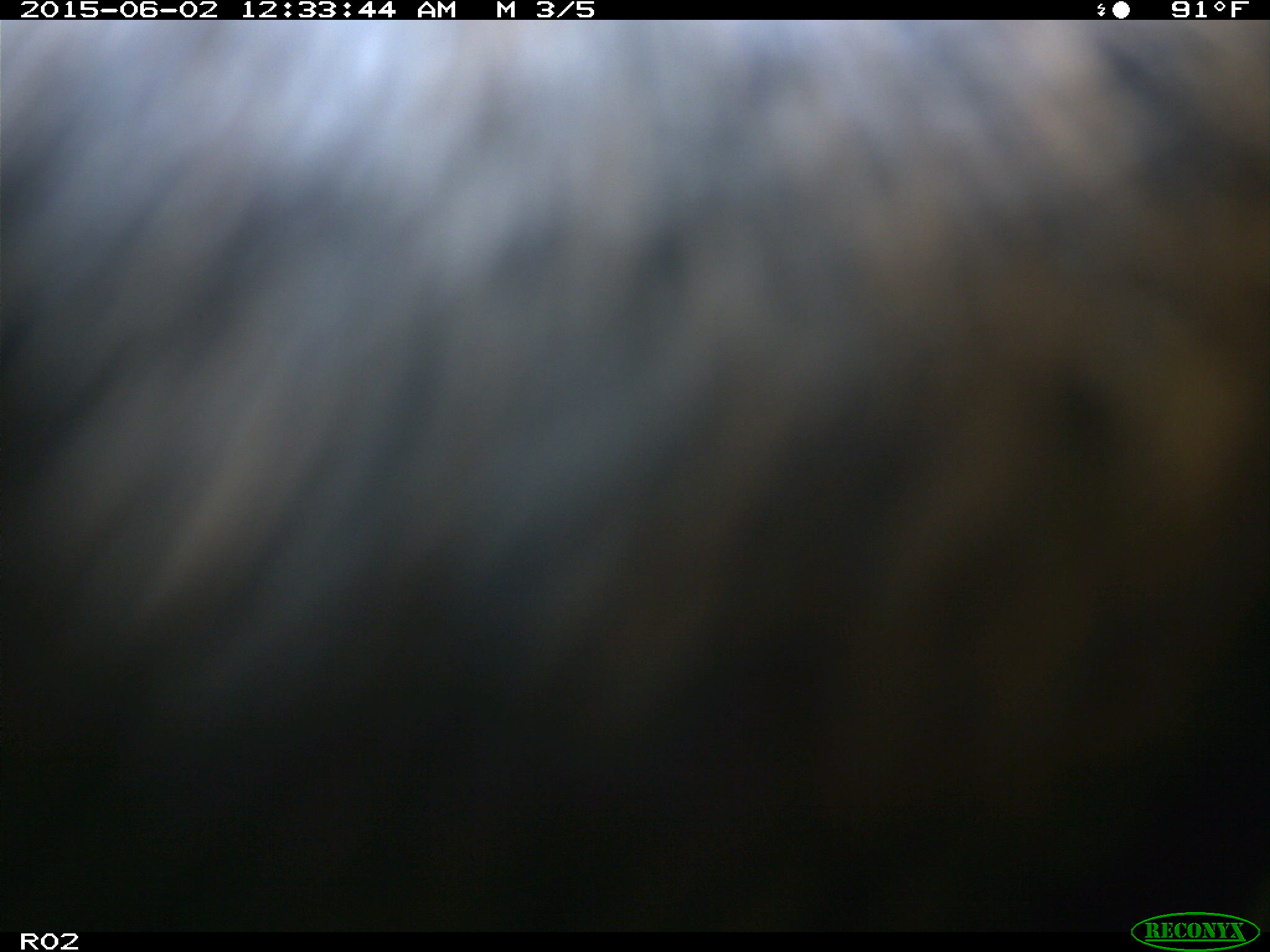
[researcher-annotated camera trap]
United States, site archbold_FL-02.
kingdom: Animalia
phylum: Chordata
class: Mammalia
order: Artiodactyla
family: Bovidae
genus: Bos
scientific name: Bos taurus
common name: domestic cow